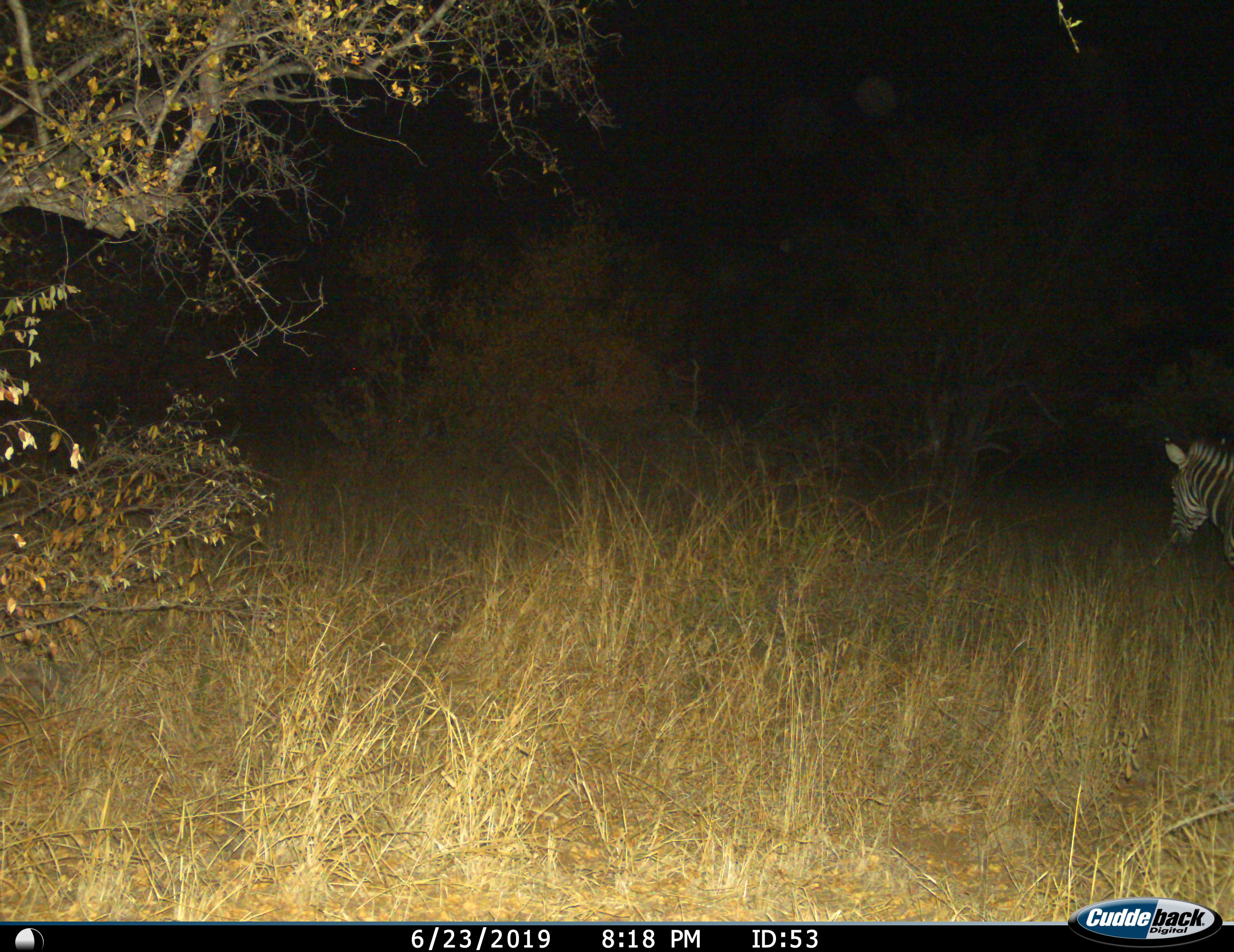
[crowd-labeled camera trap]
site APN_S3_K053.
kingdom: Animalia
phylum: Chordata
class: Mammalia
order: Perissodactyla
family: Equidae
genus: Equus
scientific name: Equus quagga burchellii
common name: burchell's zebra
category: zebraburchells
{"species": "zebraburchells (burchell's zebra) (Equus quagga burchellii)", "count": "1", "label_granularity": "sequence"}